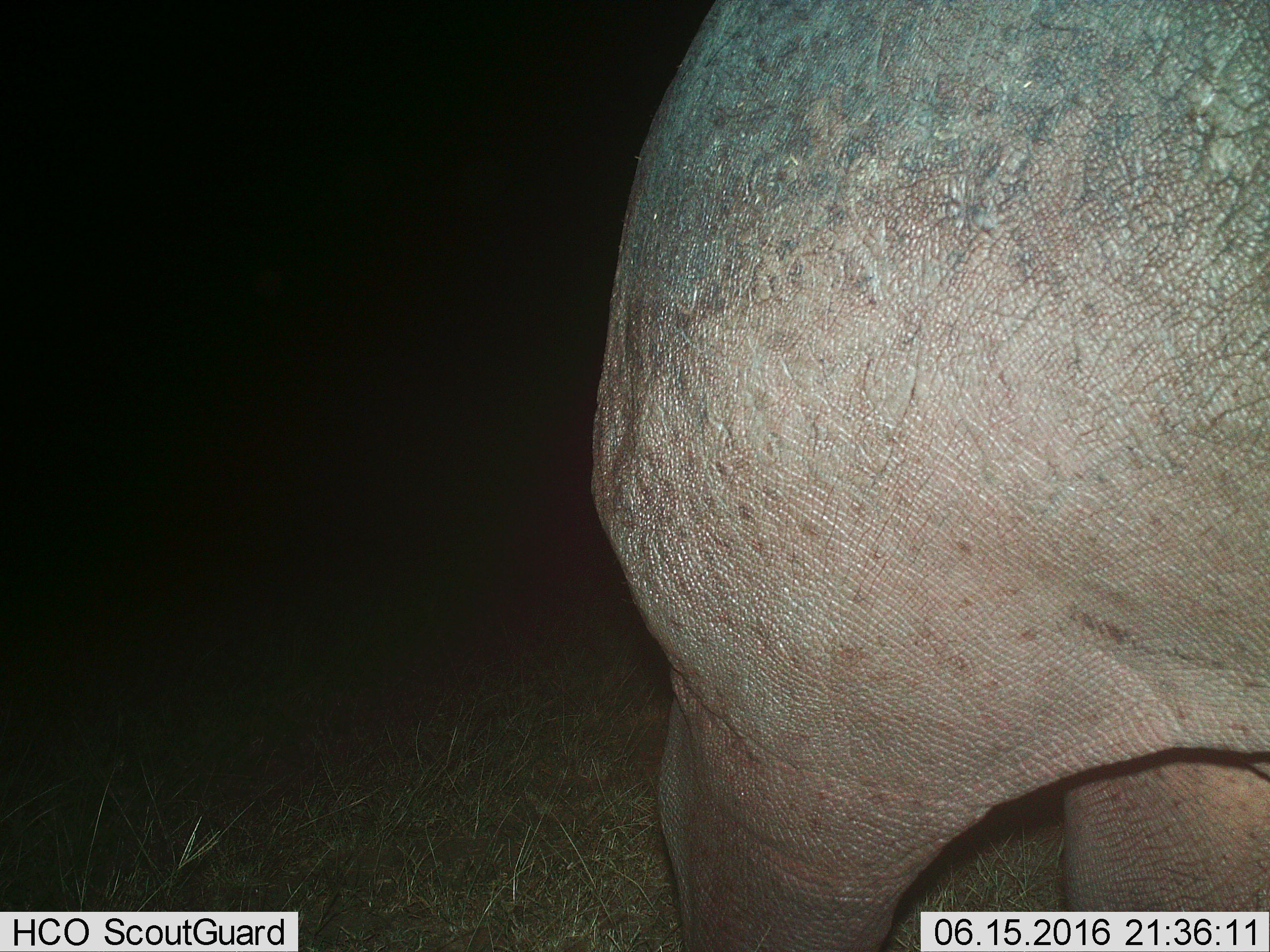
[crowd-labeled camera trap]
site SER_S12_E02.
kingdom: Animalia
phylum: Chordata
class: Mammalia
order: Artiodactyla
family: Hippopotamidae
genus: Hippopotamus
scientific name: Hippopotamus amphibius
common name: hippopotamus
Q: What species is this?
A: Hippopotamus (Hippopotamus amphibius).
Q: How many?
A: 1.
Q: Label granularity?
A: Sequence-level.